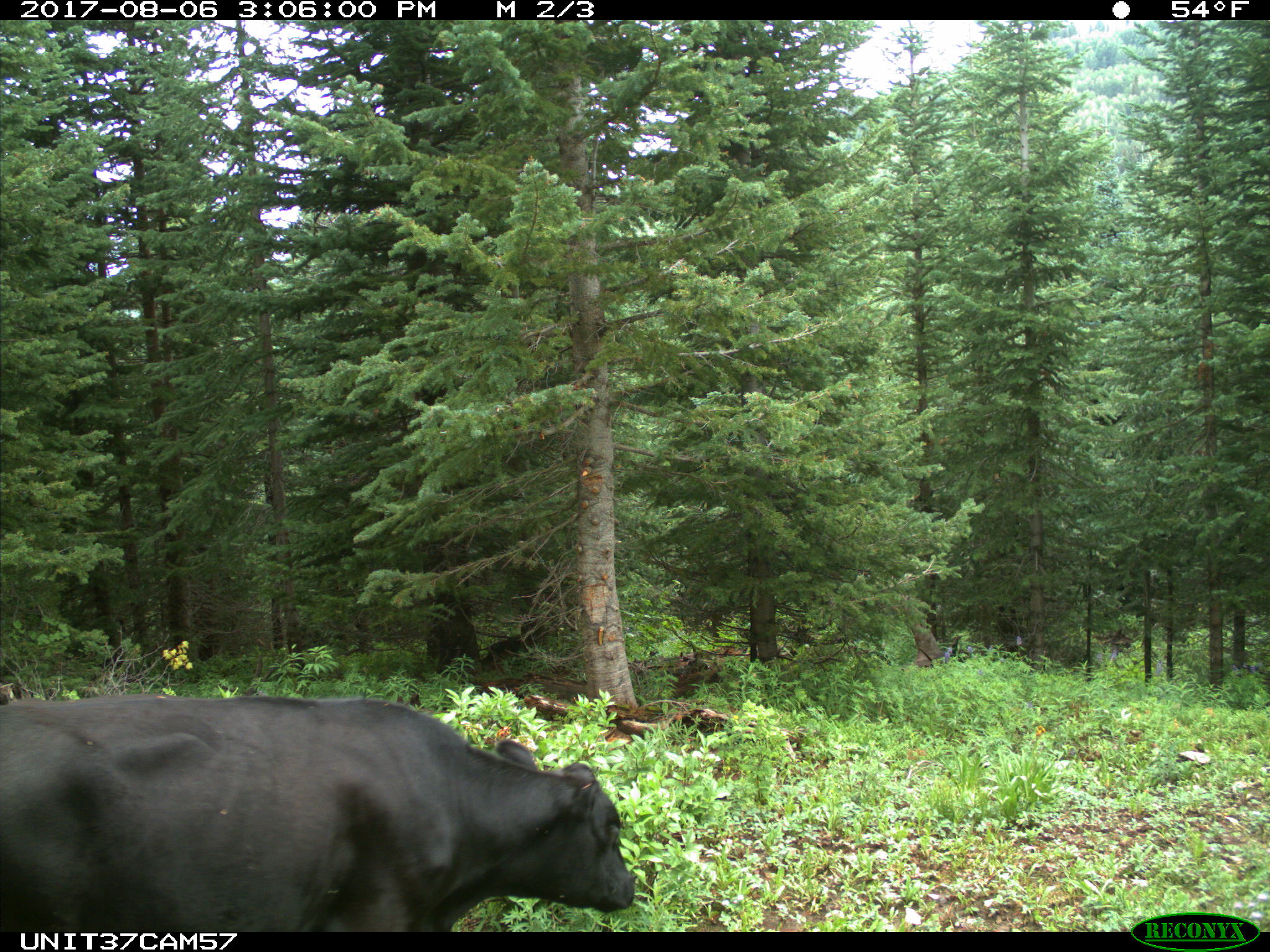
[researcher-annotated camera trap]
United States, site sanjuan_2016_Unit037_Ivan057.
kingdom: Animalia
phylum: Chordata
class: Mammalia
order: Artiodactyla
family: Bovidae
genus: Bos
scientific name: Bos taurus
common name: domestic cow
Bos taurus (domestic cow).